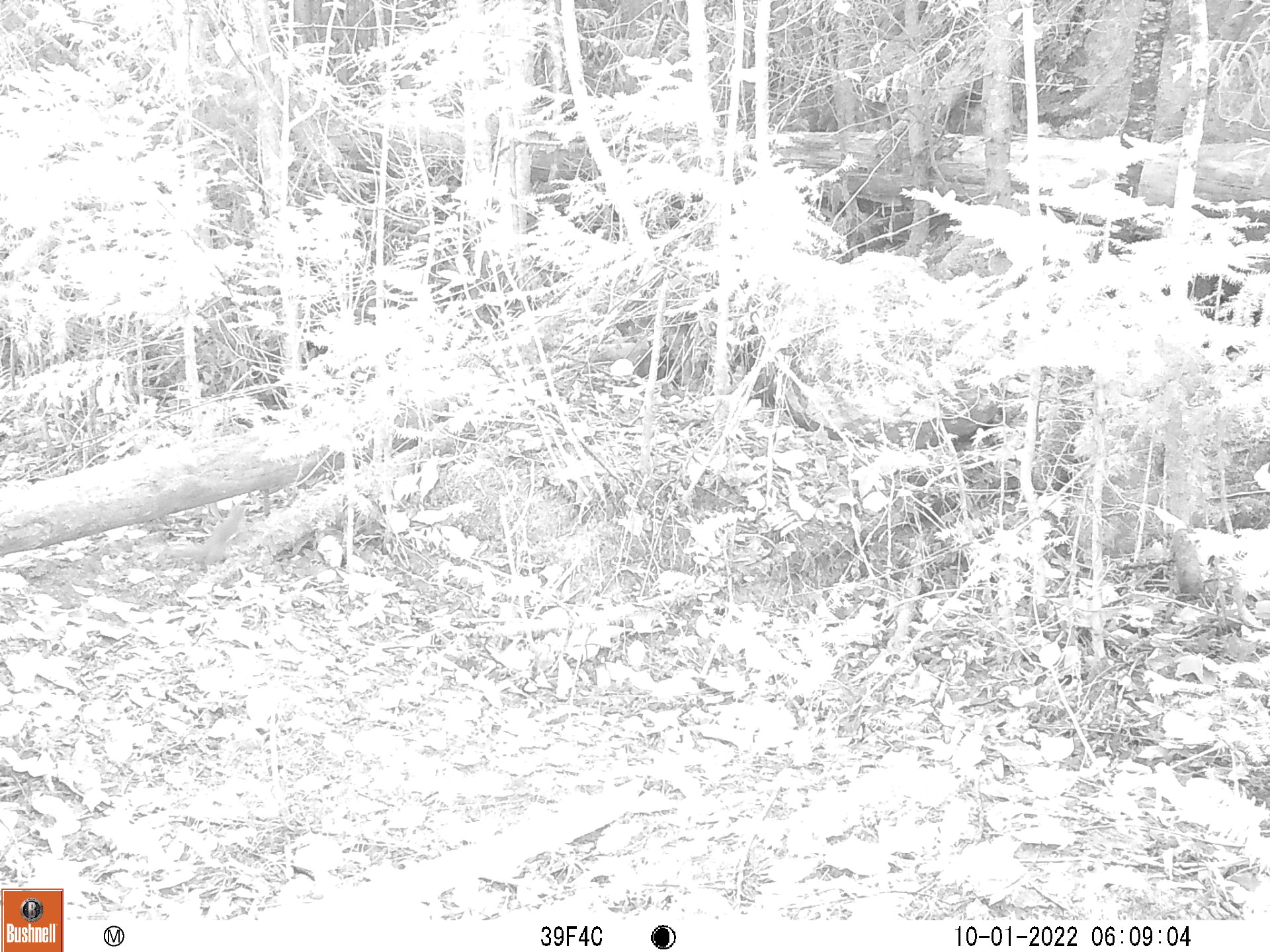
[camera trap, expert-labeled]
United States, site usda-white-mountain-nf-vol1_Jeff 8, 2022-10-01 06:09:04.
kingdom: Animalia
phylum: Chordata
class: Mammalia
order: Rodentia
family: Sciuridae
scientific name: Sciuridae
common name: squirrel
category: squirrel sp.